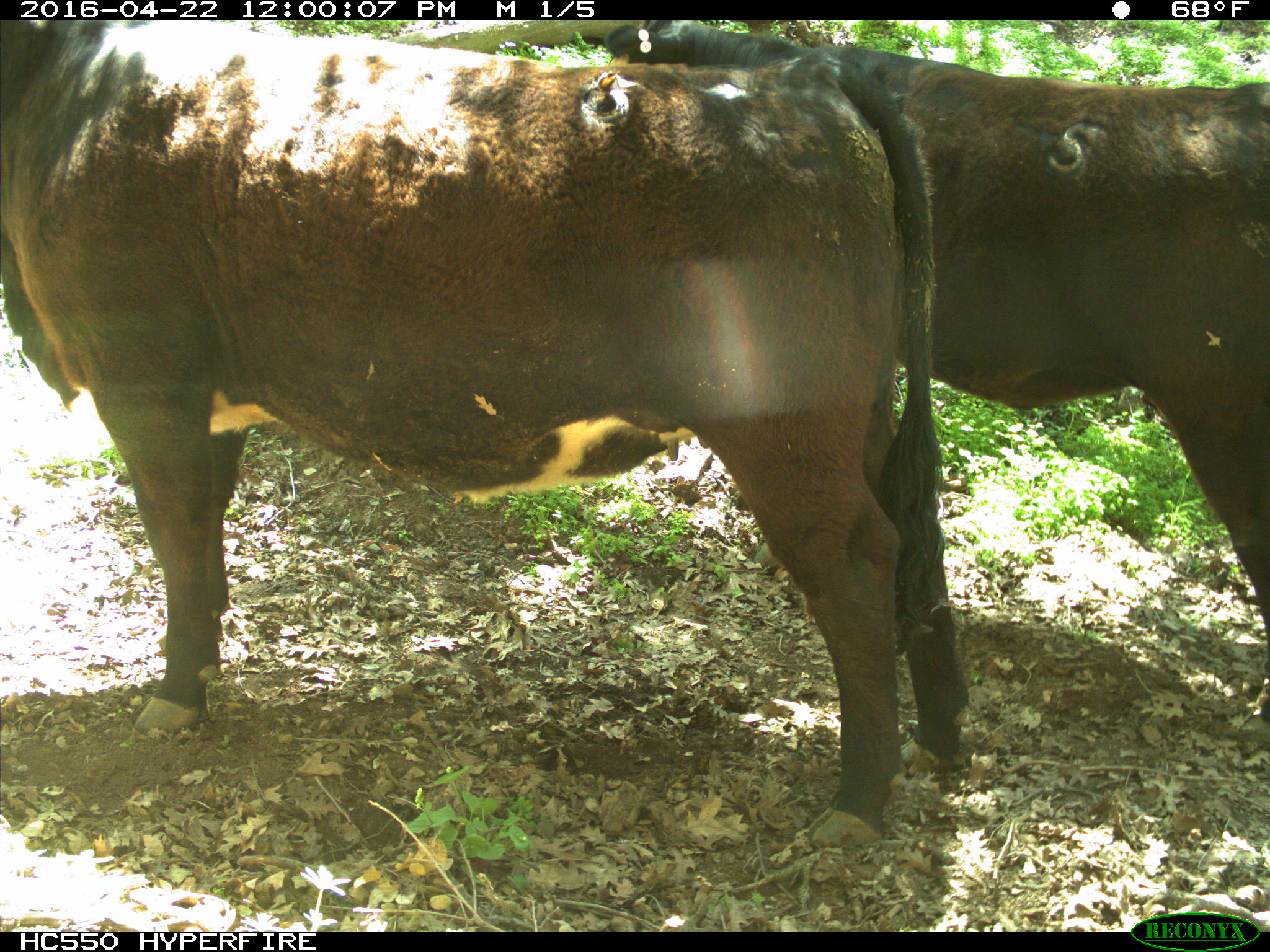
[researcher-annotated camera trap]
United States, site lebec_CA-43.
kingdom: Animalia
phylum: Chordata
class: Mammalia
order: Artiodactyla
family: Bovidae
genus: Bos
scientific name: Bos taurus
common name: domestic cow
Bos taurus (domestic cow).